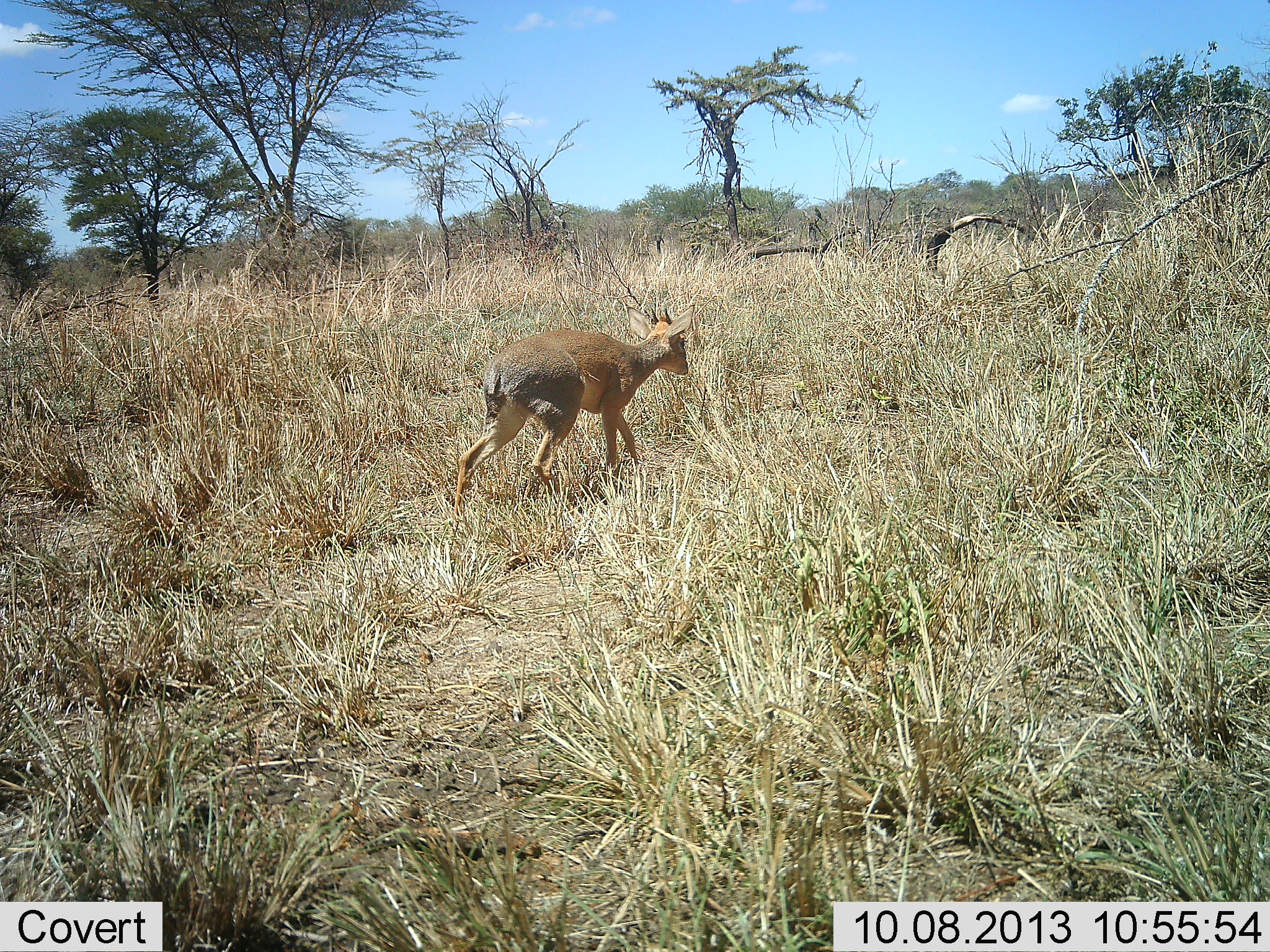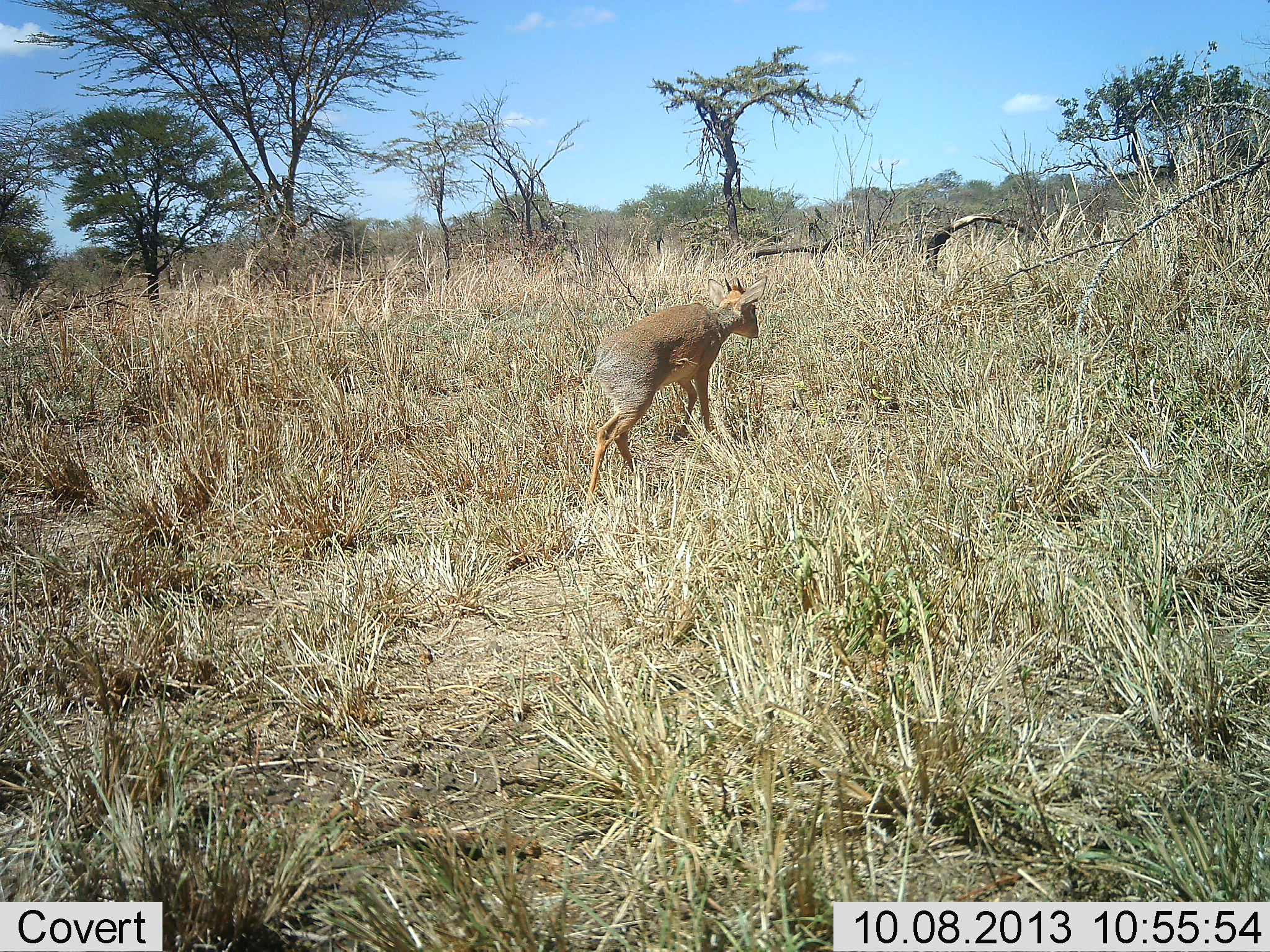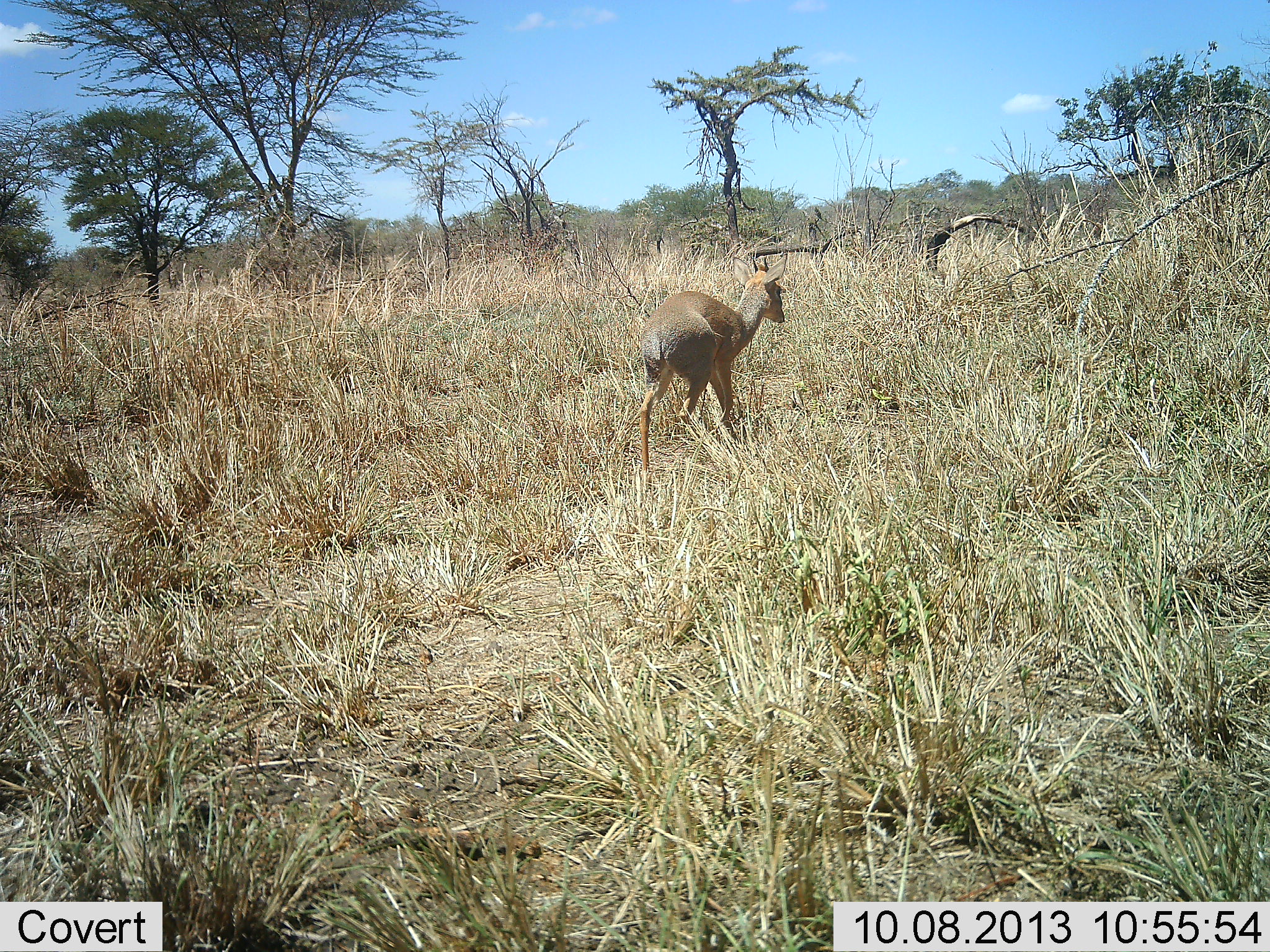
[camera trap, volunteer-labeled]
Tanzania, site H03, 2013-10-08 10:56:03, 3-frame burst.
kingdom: Animalia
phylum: Chordata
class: Mammalia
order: Artiodactyla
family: Bovidae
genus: Madoqua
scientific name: Madoqua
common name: dikdik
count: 1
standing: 0%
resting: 0%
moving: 100%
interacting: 0%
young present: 5%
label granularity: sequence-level